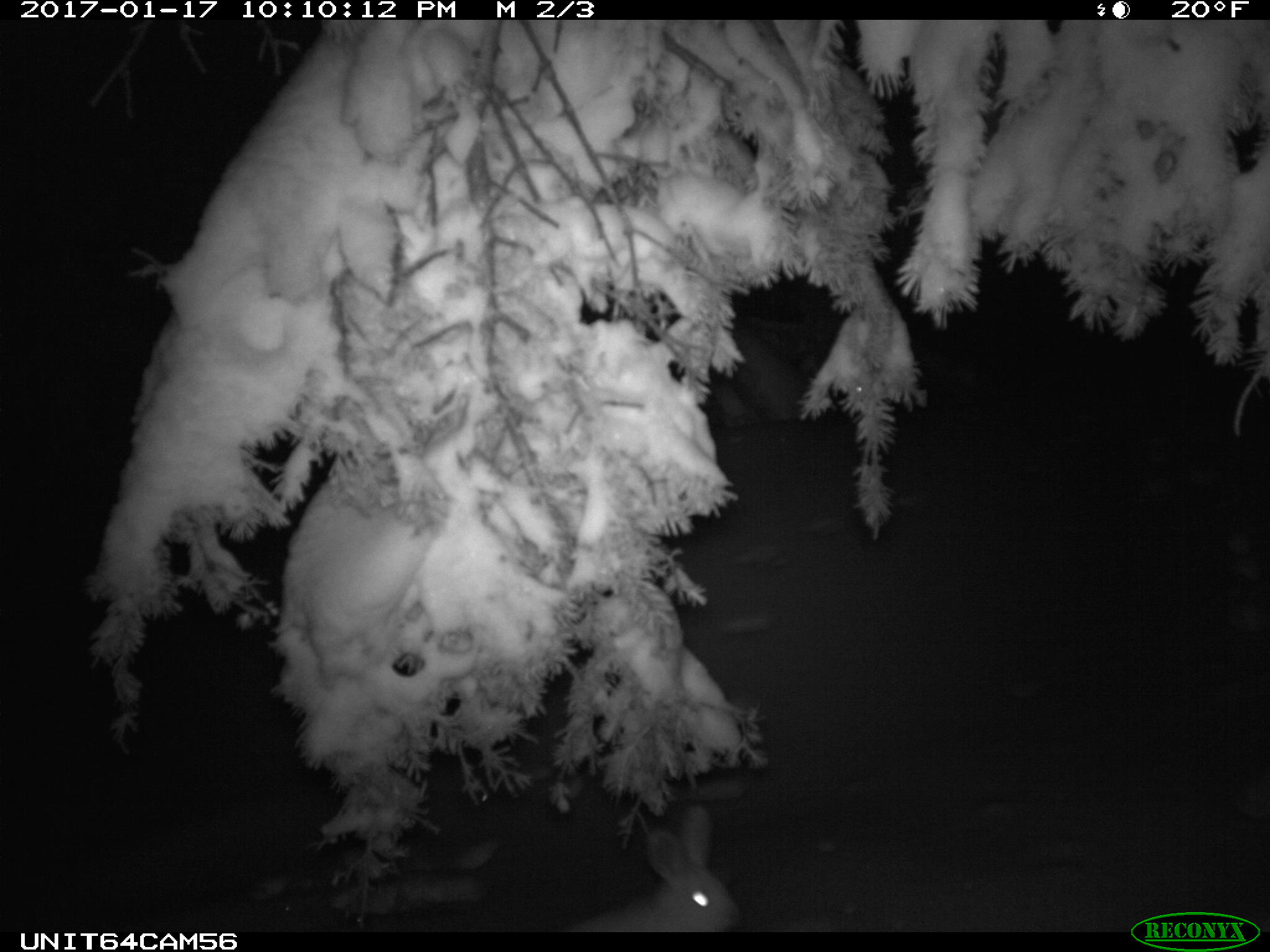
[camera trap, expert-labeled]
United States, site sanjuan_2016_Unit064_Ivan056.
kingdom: Animalia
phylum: Chordata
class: Mammalia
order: Lagomorpha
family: Leporidae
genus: Lepus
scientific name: Lepus americanus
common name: snowshoe hare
Lepus americanus (snowshoe hare).